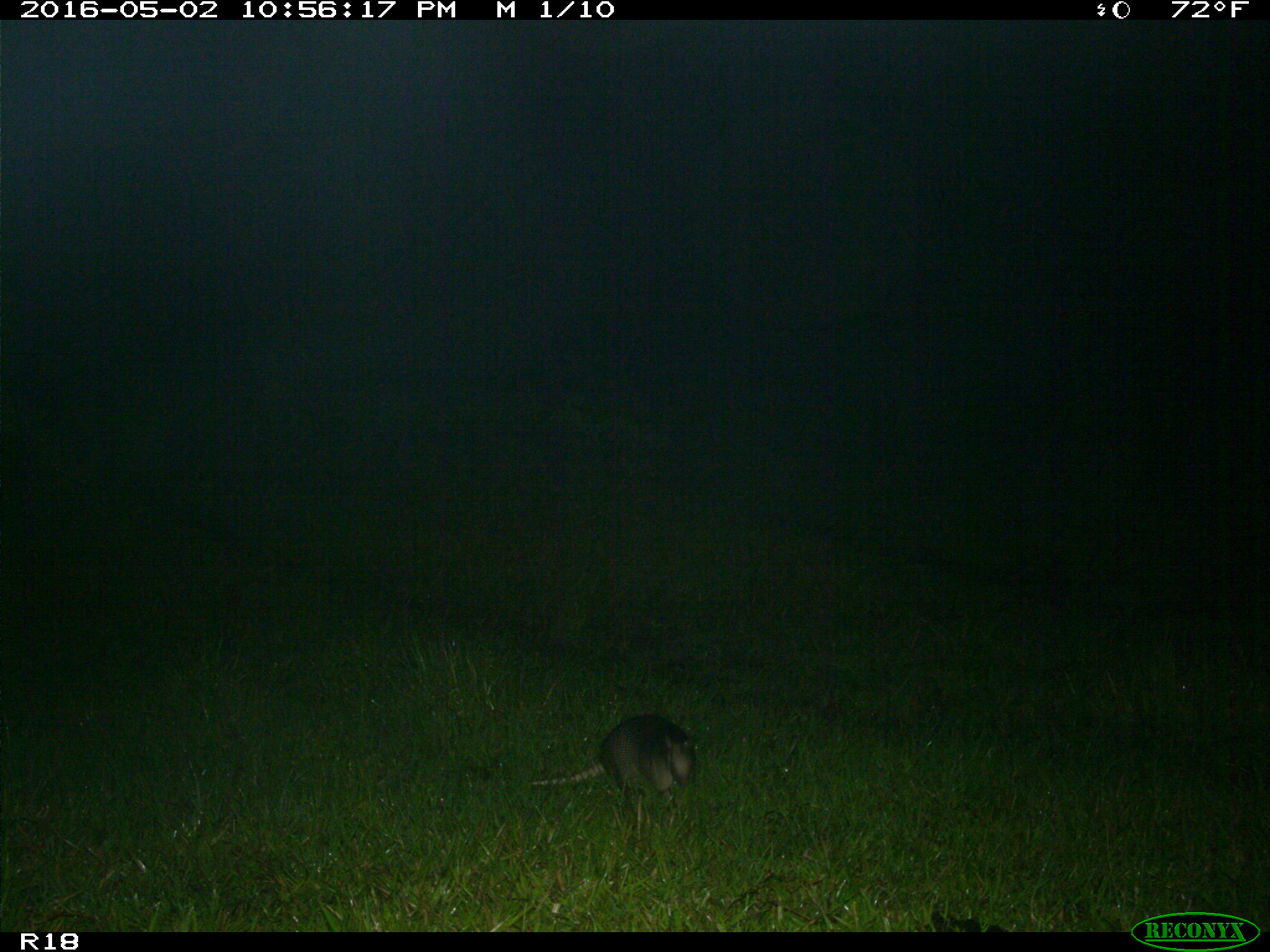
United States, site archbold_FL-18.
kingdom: Animalia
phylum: Chordata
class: Mammalia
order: Cingulata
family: Dasypodidae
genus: Dasypus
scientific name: Dasypus novemcinctus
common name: nine-banded armadillo